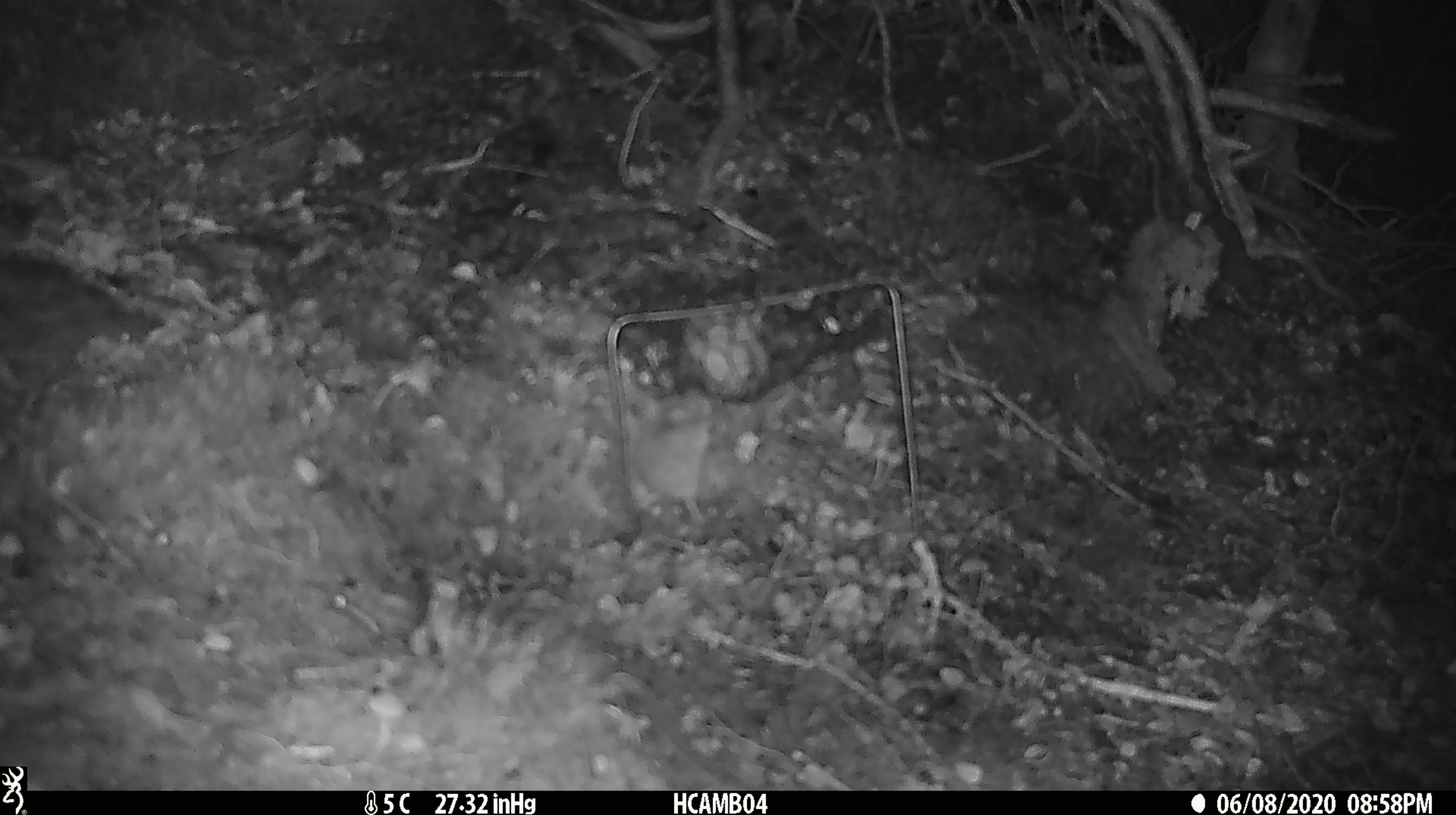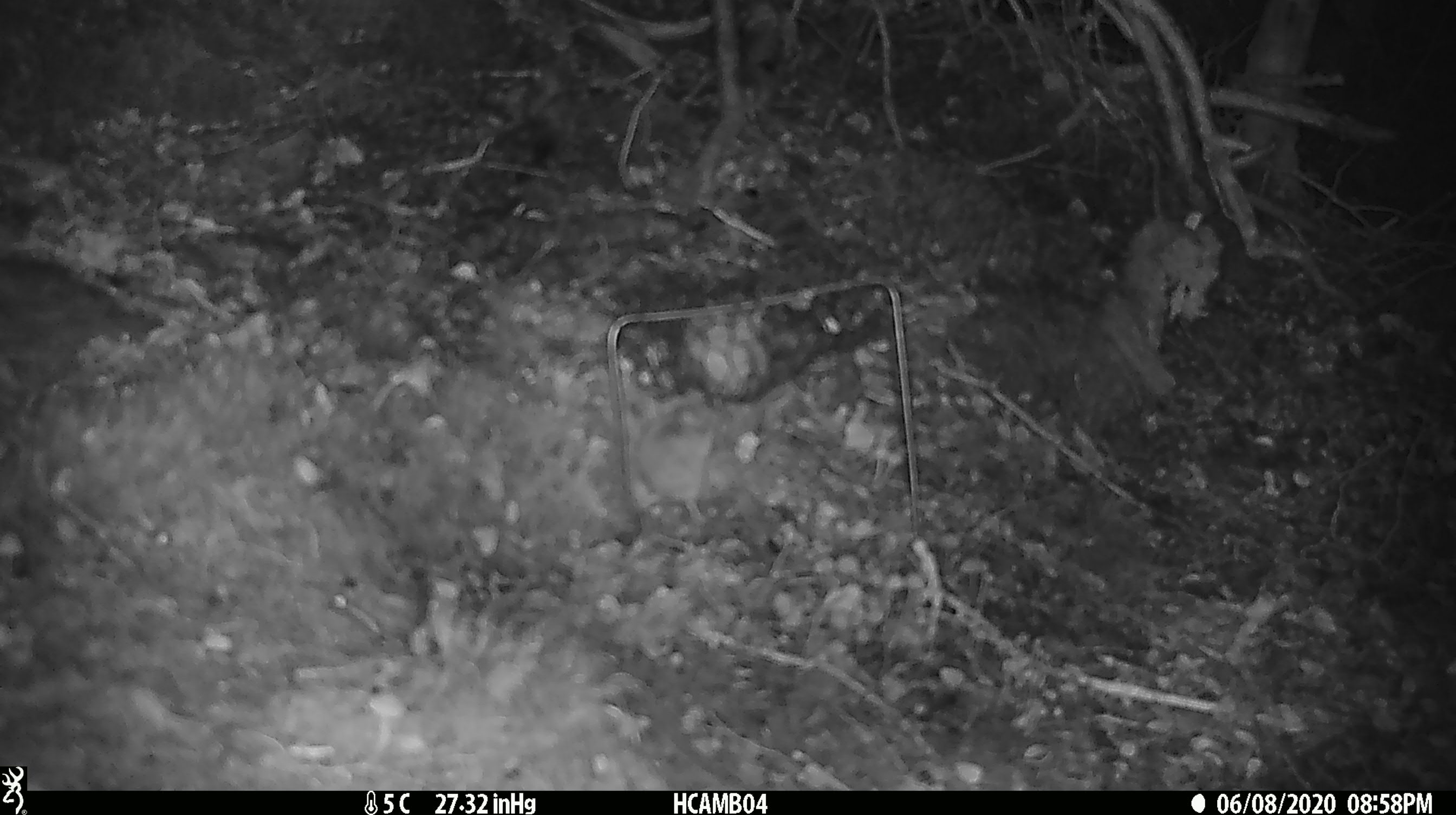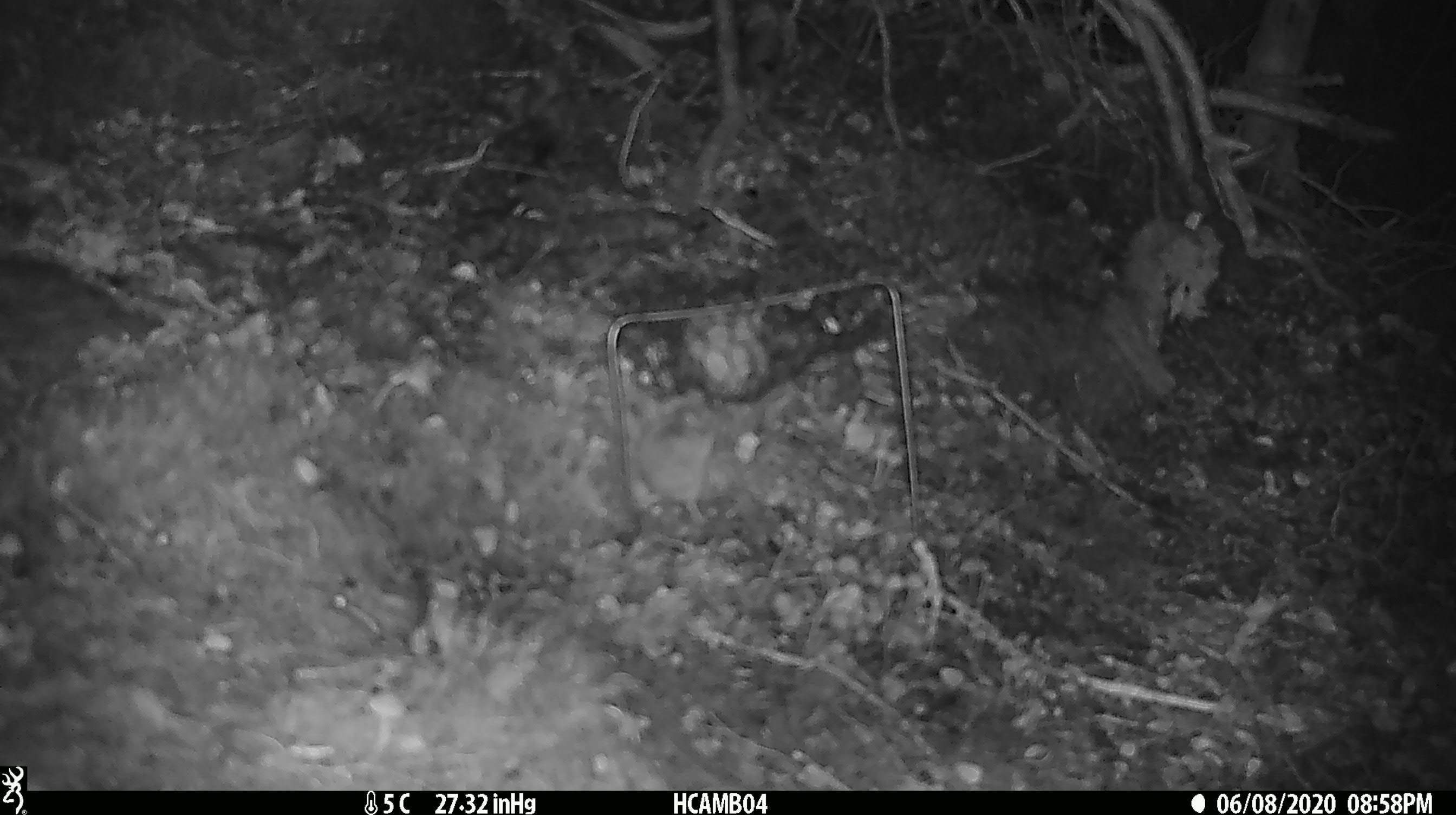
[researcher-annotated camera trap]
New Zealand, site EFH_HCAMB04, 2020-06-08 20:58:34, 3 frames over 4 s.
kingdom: Animalia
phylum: Chordata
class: Mammalia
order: Rodentia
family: Muridae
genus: Mus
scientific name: Mus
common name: mouse